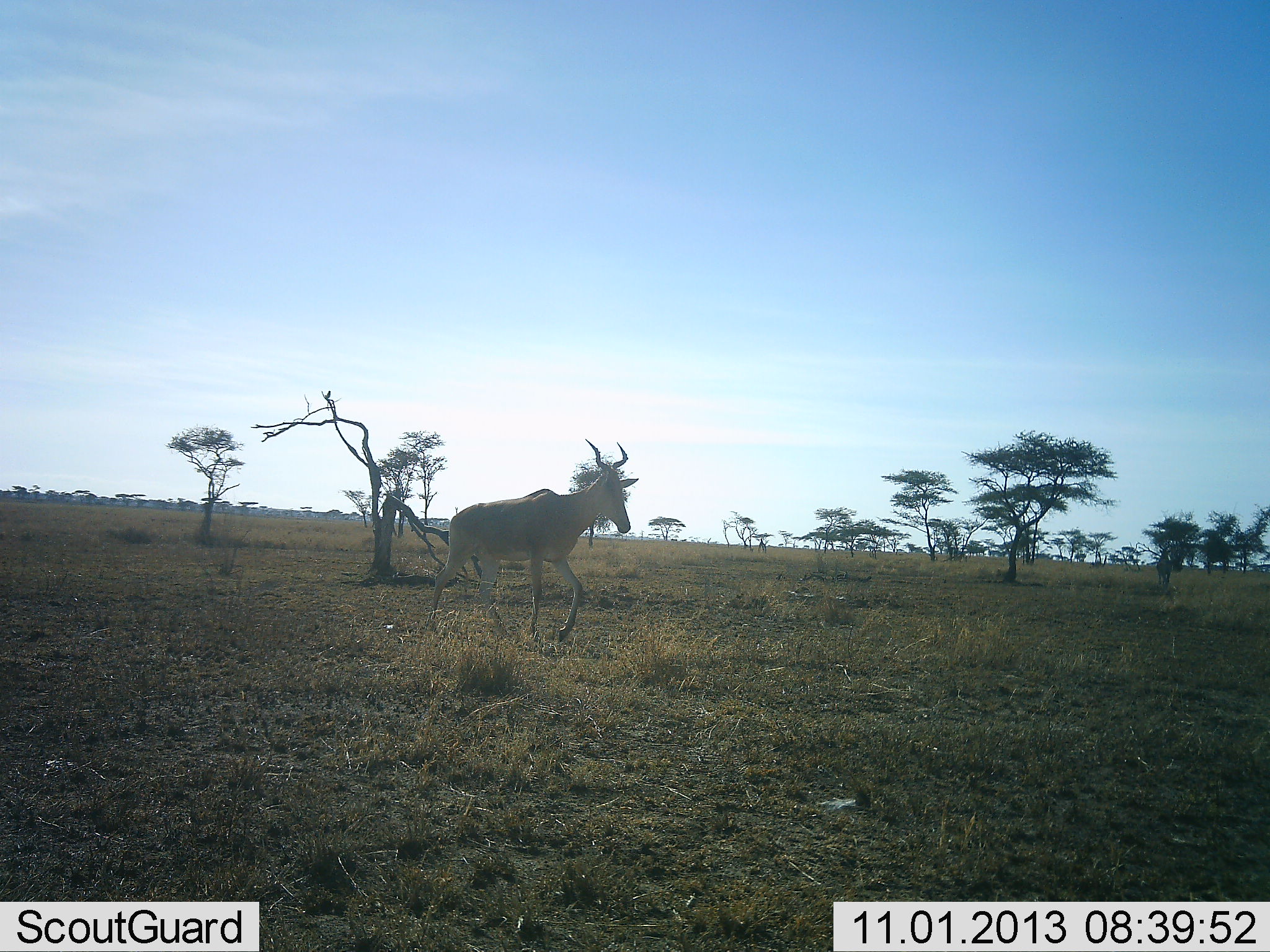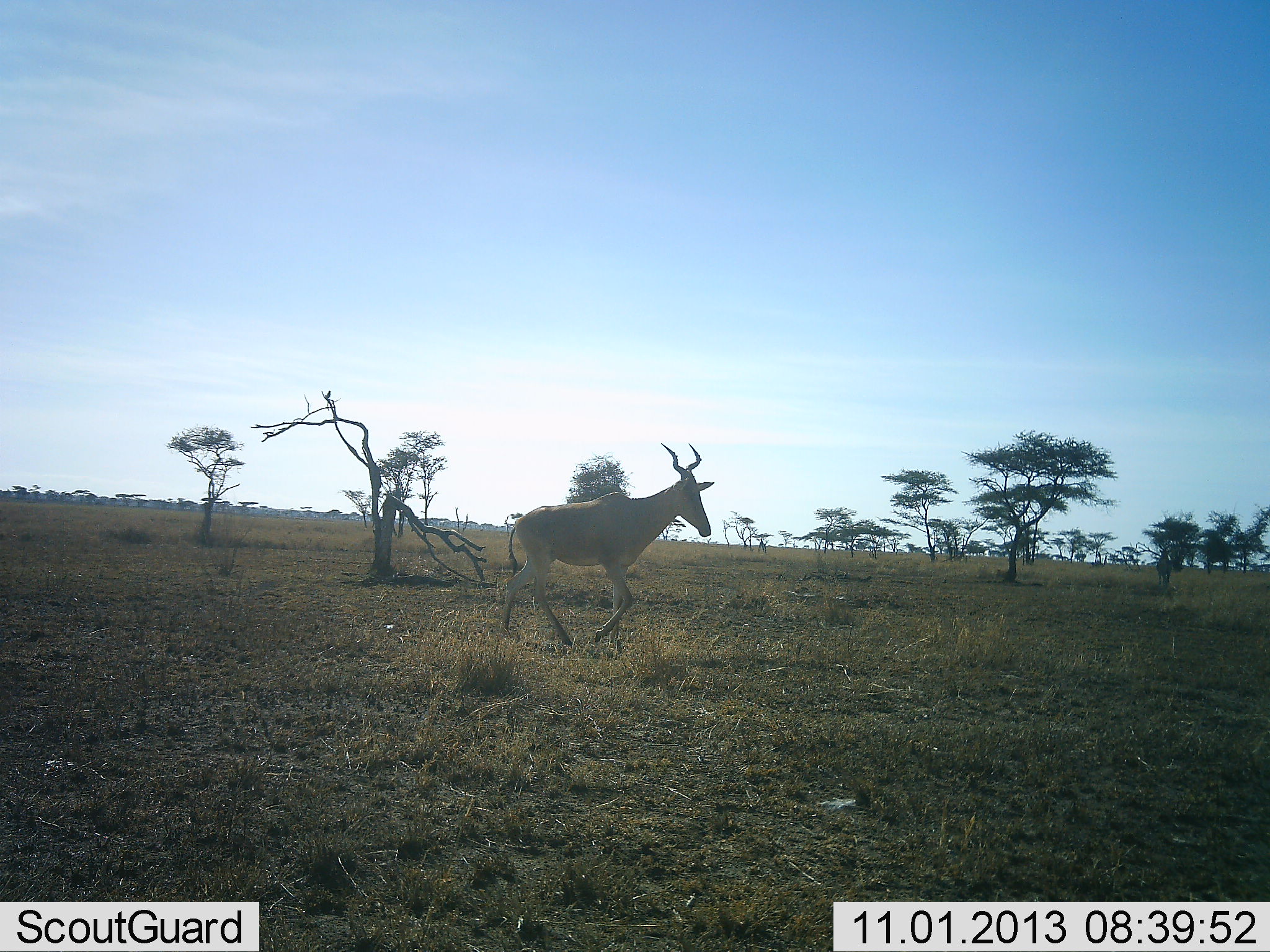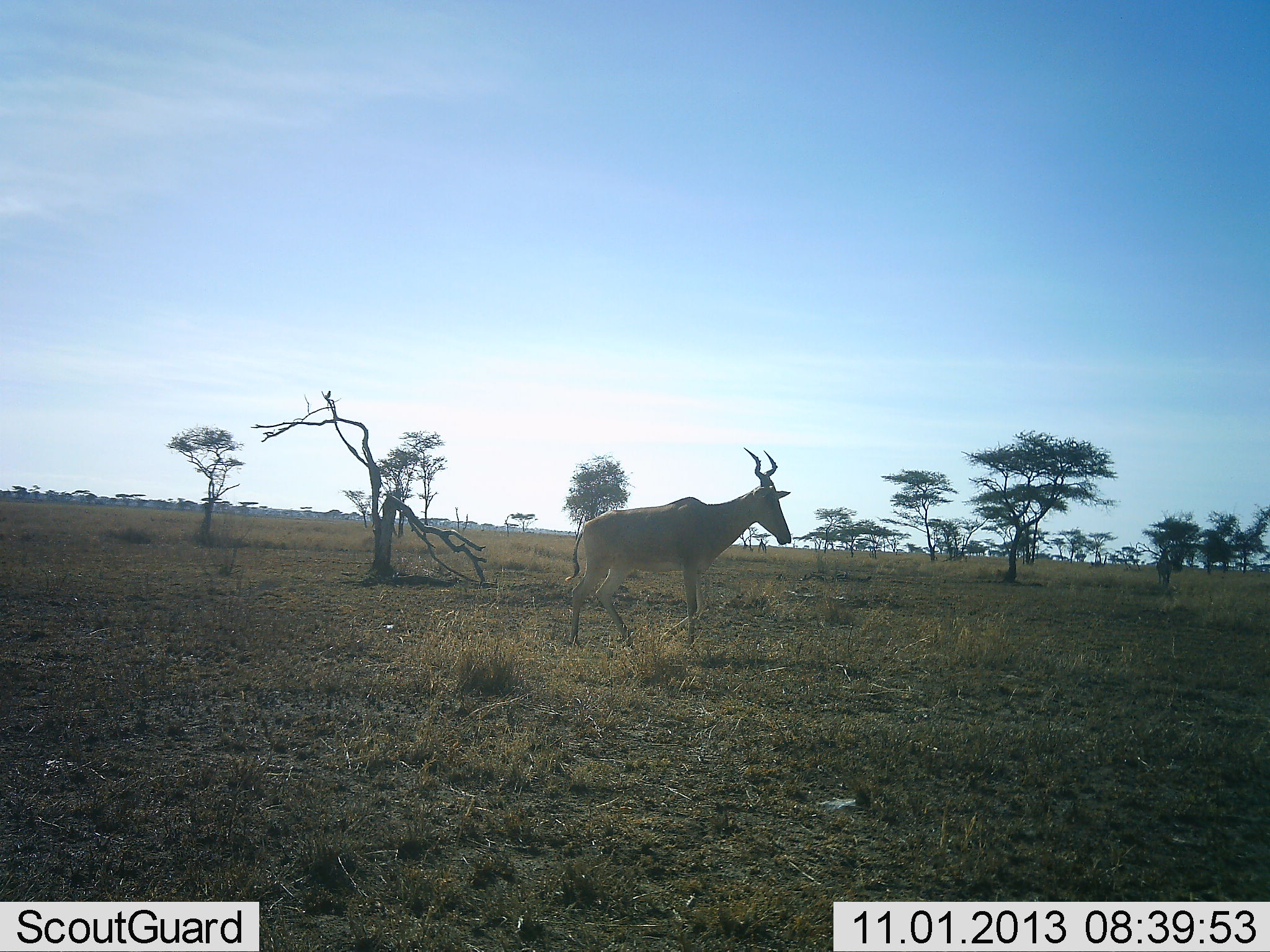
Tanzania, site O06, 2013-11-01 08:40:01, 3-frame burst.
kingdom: Animalia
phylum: Chordata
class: Mammalia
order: Artiodactyla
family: Bovidae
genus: Alcelaphus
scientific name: Alcelaphus buselaphus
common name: hartebeest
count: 1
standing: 7%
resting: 0%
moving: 100%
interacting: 0%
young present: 0%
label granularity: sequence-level